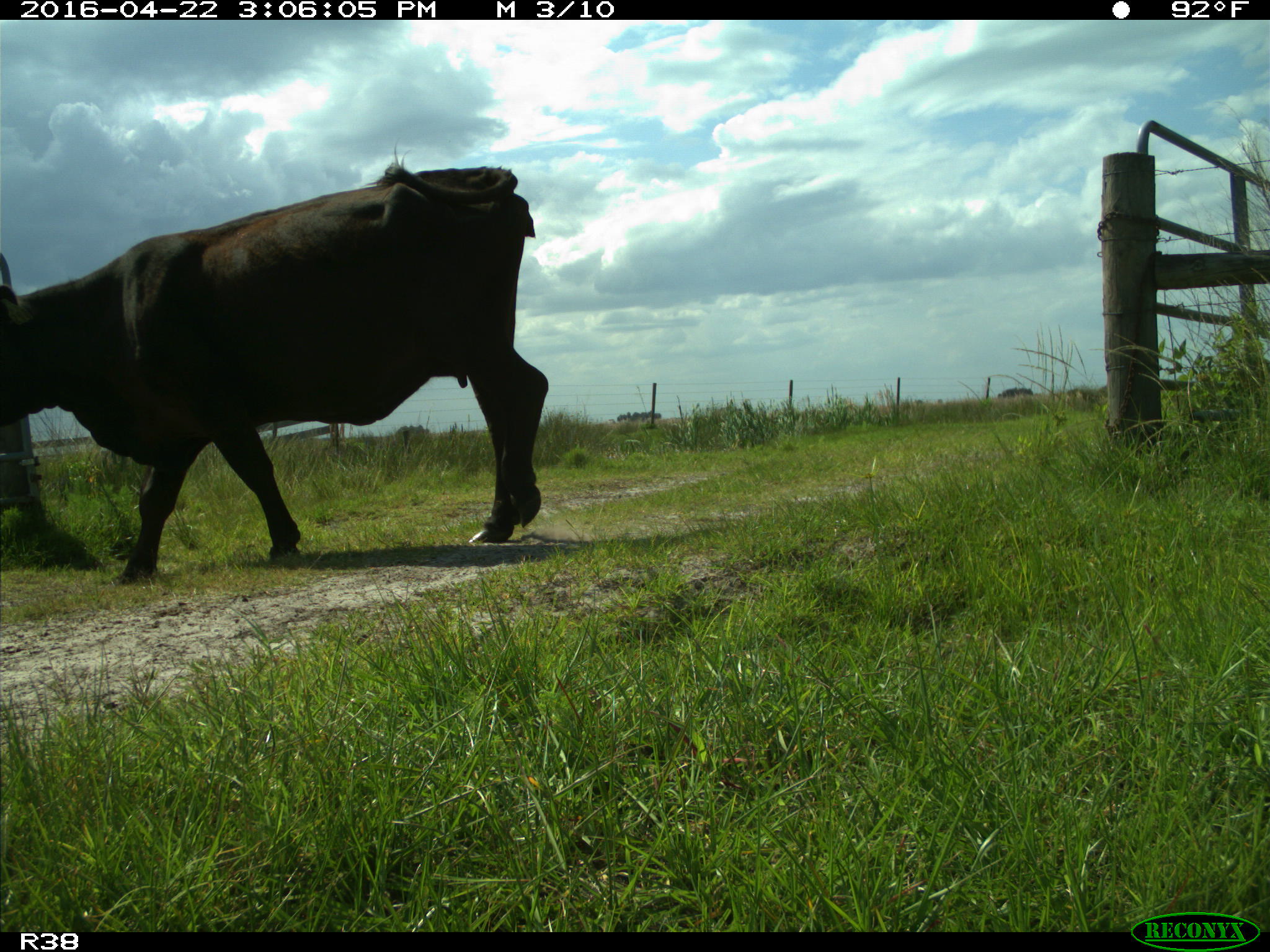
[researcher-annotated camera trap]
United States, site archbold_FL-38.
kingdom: Animalia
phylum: Chordata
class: Mammalia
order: Artiodactyla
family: Bovidae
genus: Bos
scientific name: Bos taurus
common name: domestic cow